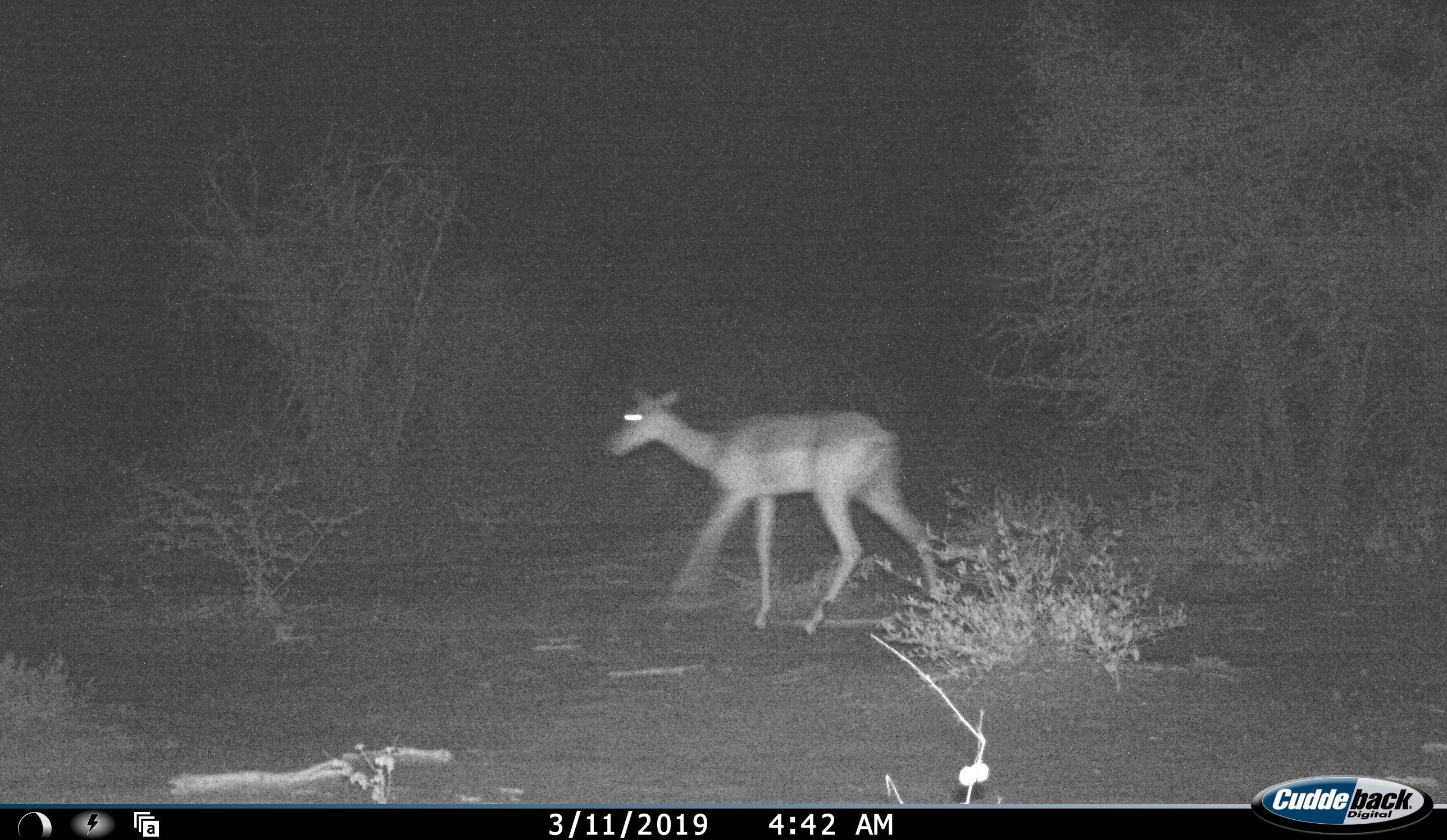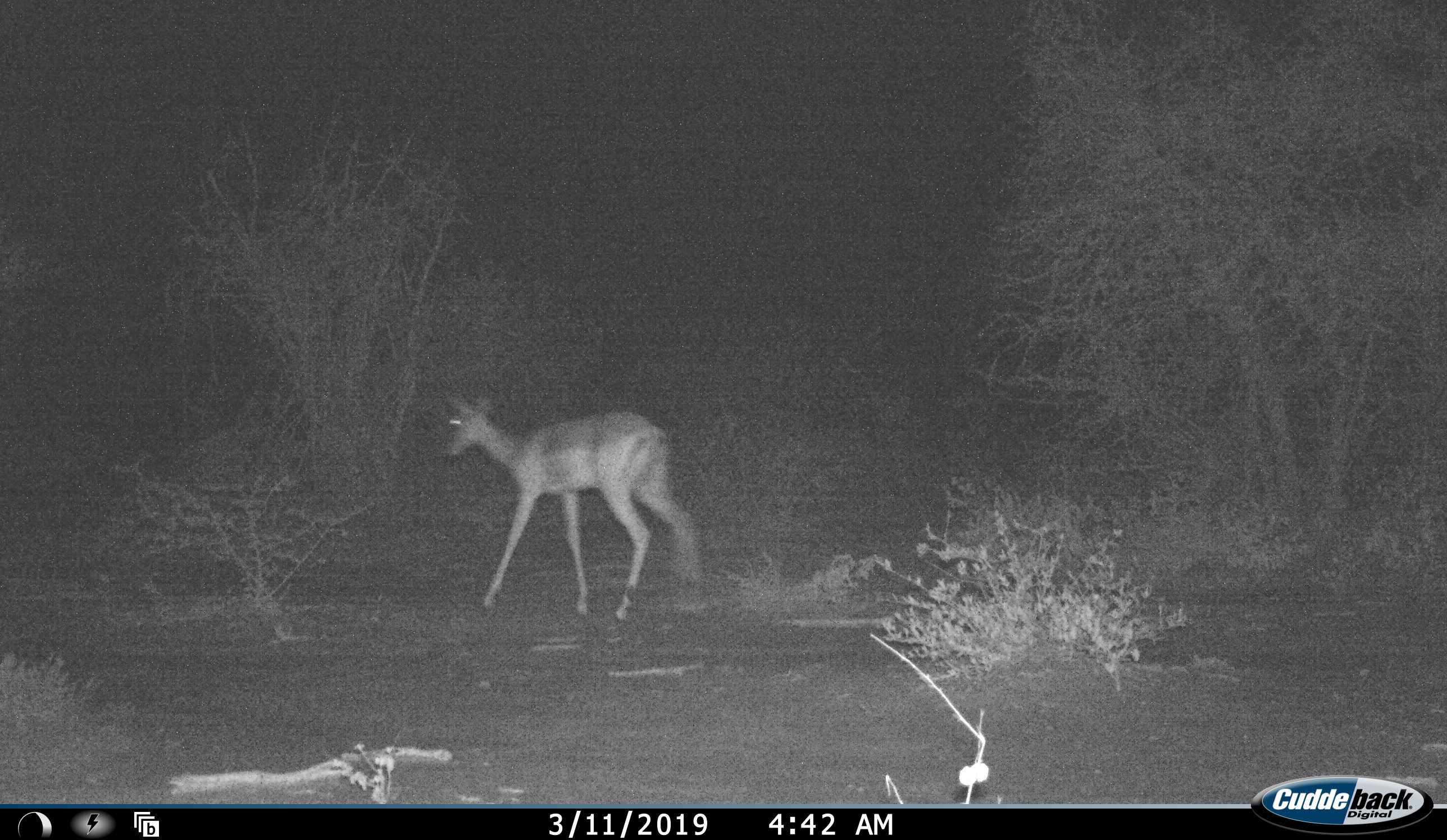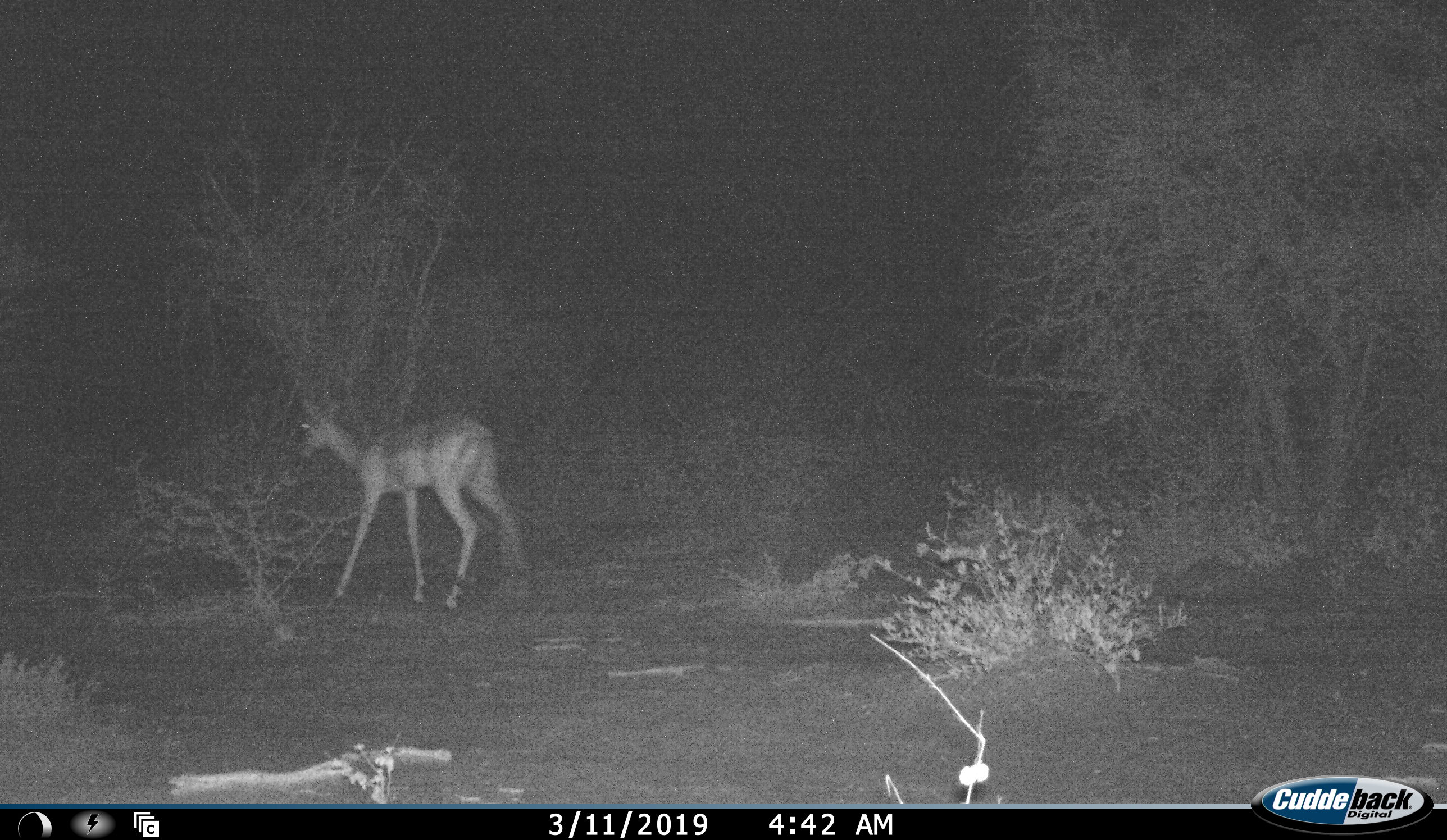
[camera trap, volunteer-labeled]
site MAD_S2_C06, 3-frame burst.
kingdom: Animalia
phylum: Chordata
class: Mammalia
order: Artiodactyla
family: Bovidae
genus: Aepyceros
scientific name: Aepyceros melampus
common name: impala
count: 1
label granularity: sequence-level